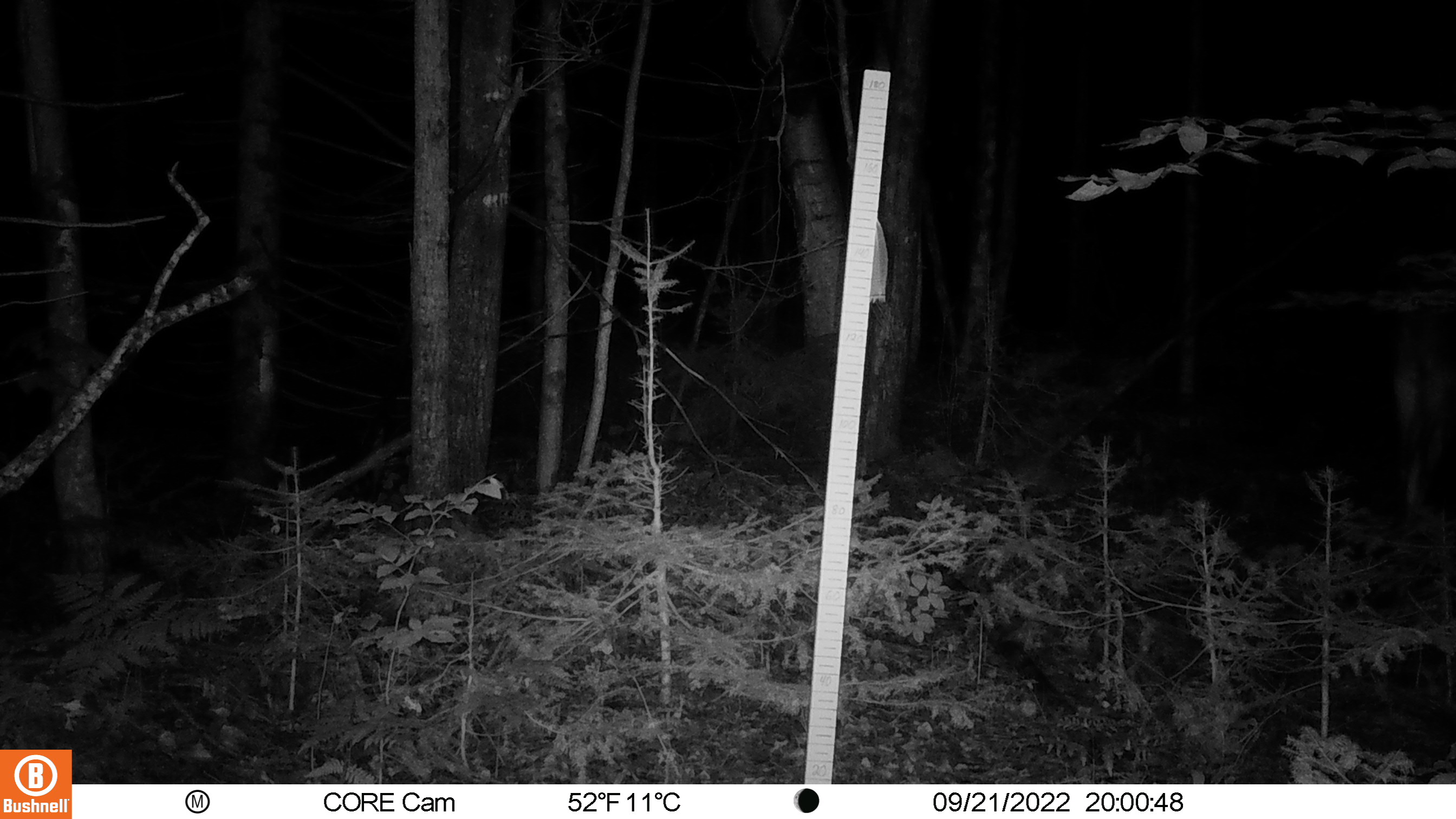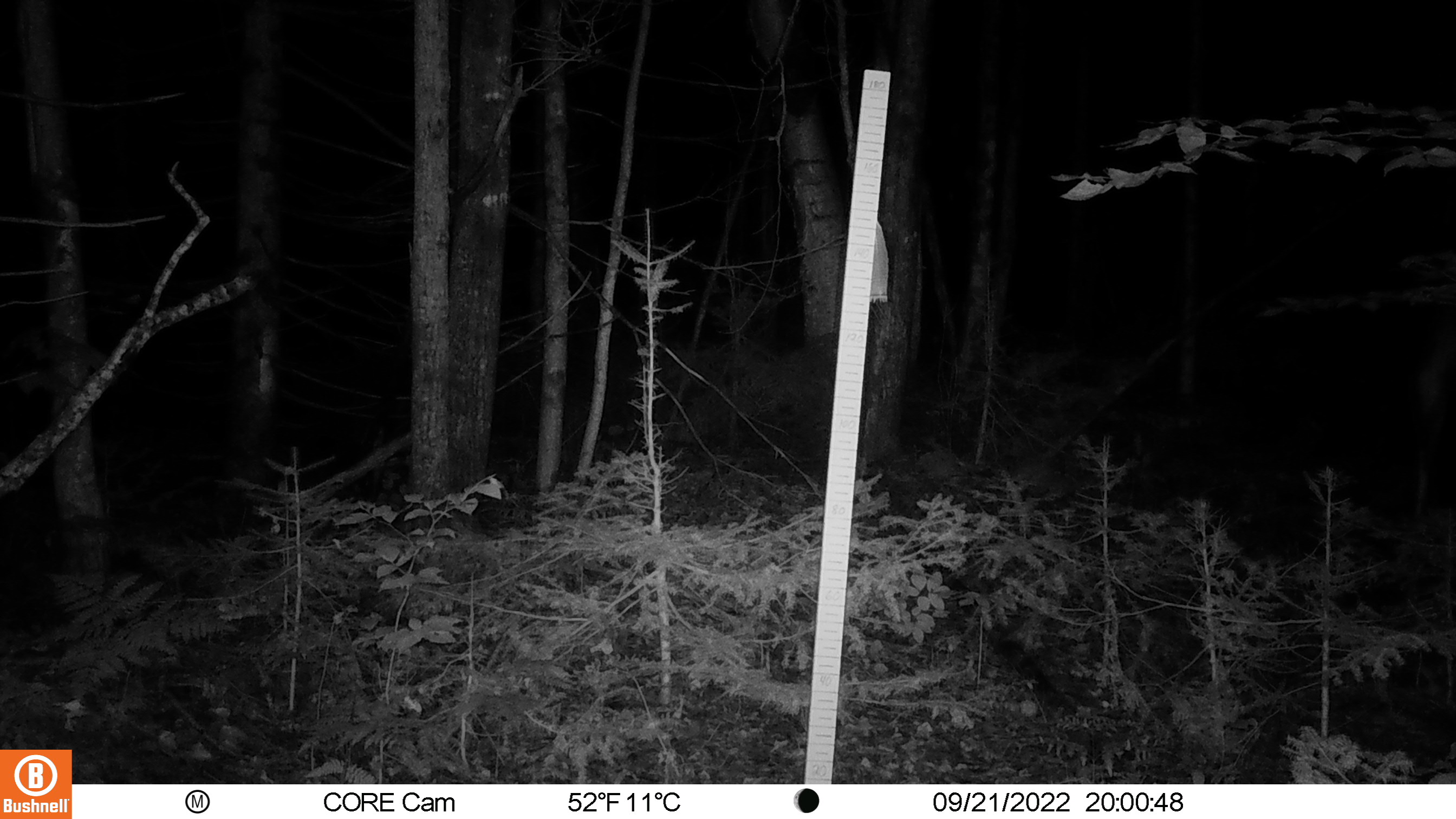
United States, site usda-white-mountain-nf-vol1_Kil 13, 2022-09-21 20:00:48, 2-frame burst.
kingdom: Animalia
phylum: Chordata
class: Mammalia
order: Artiodactyla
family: Cervidae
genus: Alces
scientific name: Alces alces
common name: moose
Moose (Alces alces).